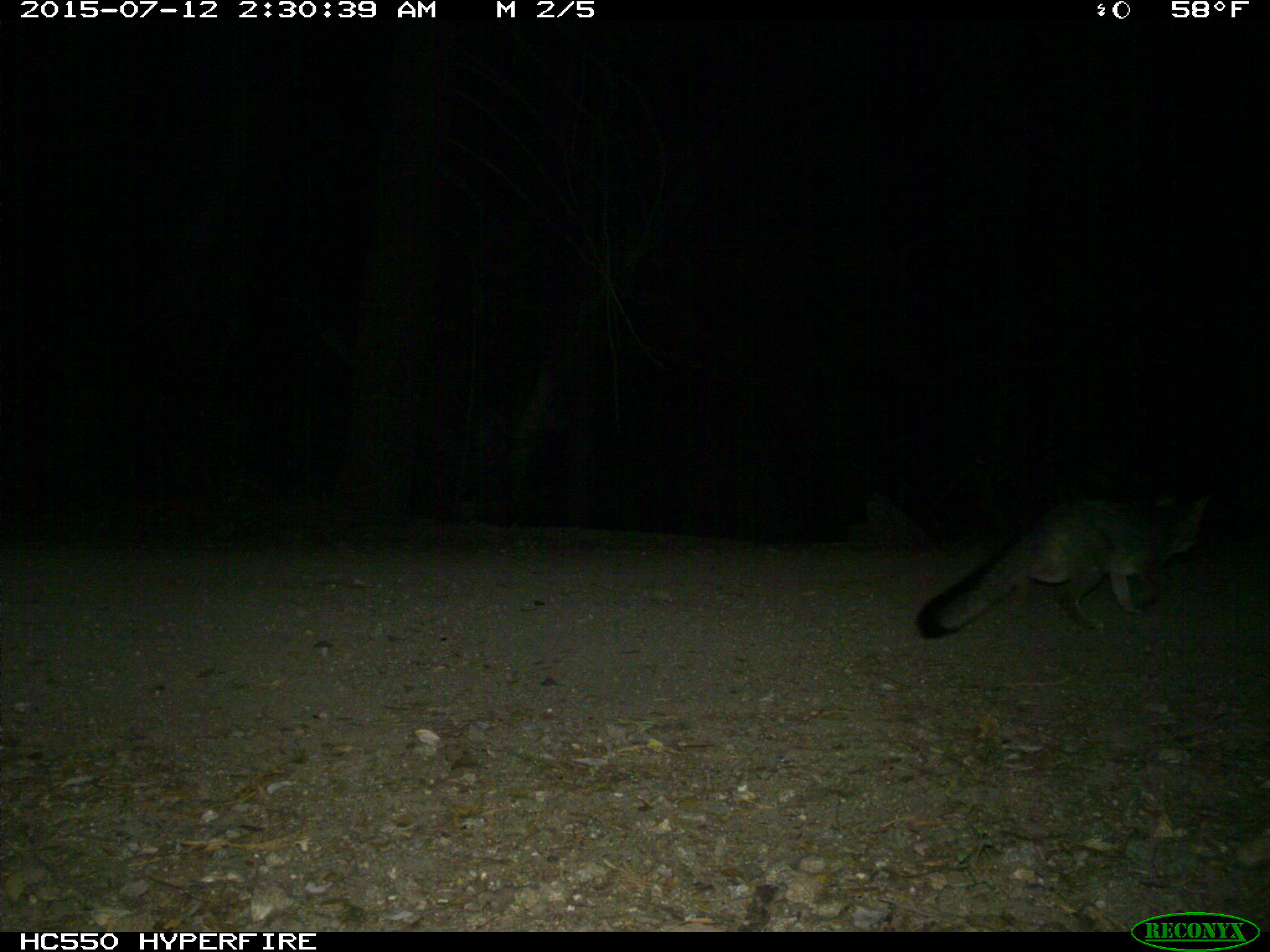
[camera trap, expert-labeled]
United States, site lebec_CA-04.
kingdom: Animalia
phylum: Chordata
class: Mammalia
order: Carnivora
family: Canidae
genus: Urocyon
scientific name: Urocyon cinereoargenteus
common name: gray fox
Urocyon cinereoargenteus (gray fox).